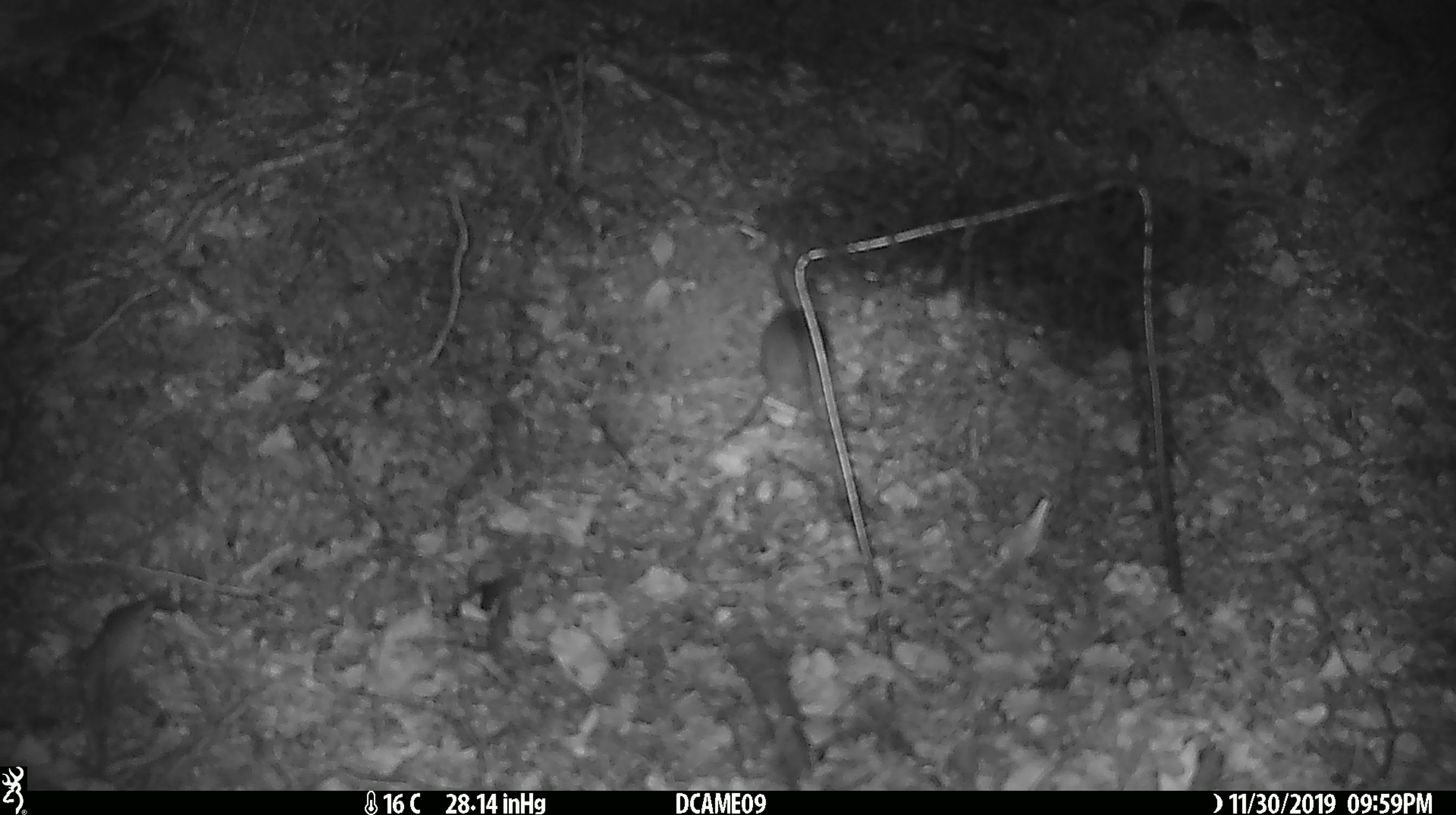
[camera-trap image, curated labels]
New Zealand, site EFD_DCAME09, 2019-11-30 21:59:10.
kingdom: Animalia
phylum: Chordata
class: Mammalia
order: Rodentia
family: Muridae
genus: Mus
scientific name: Mus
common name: mouse